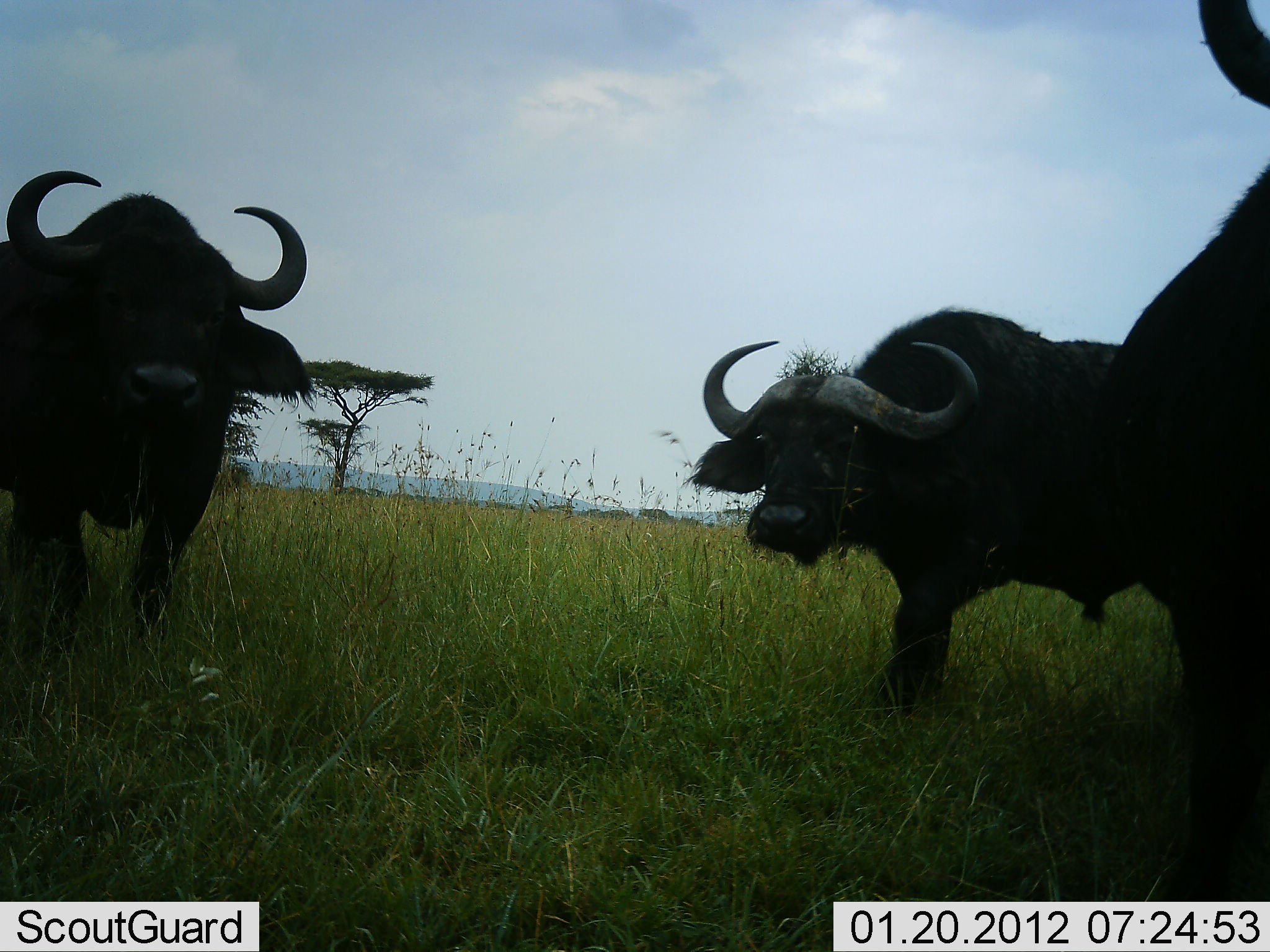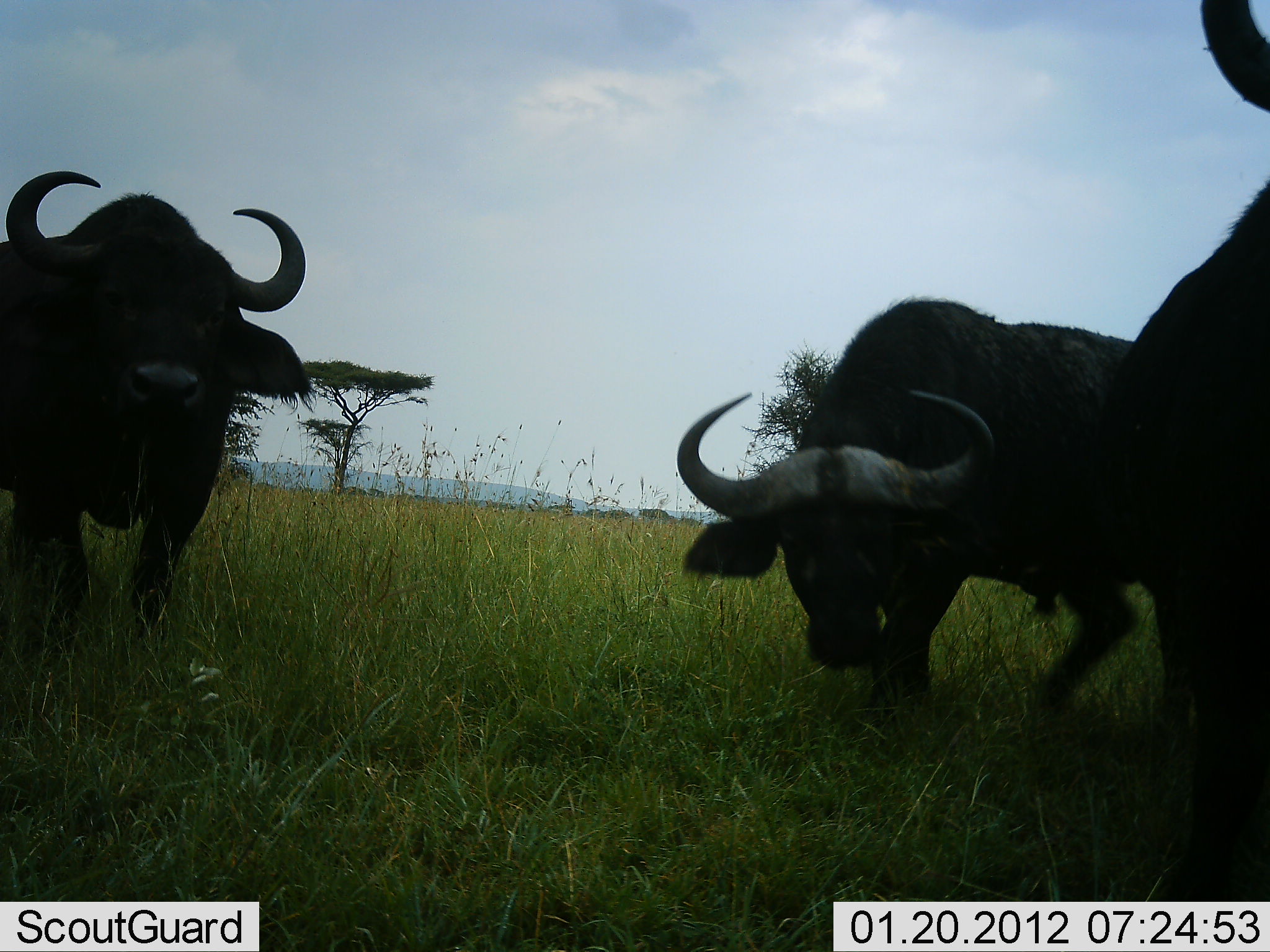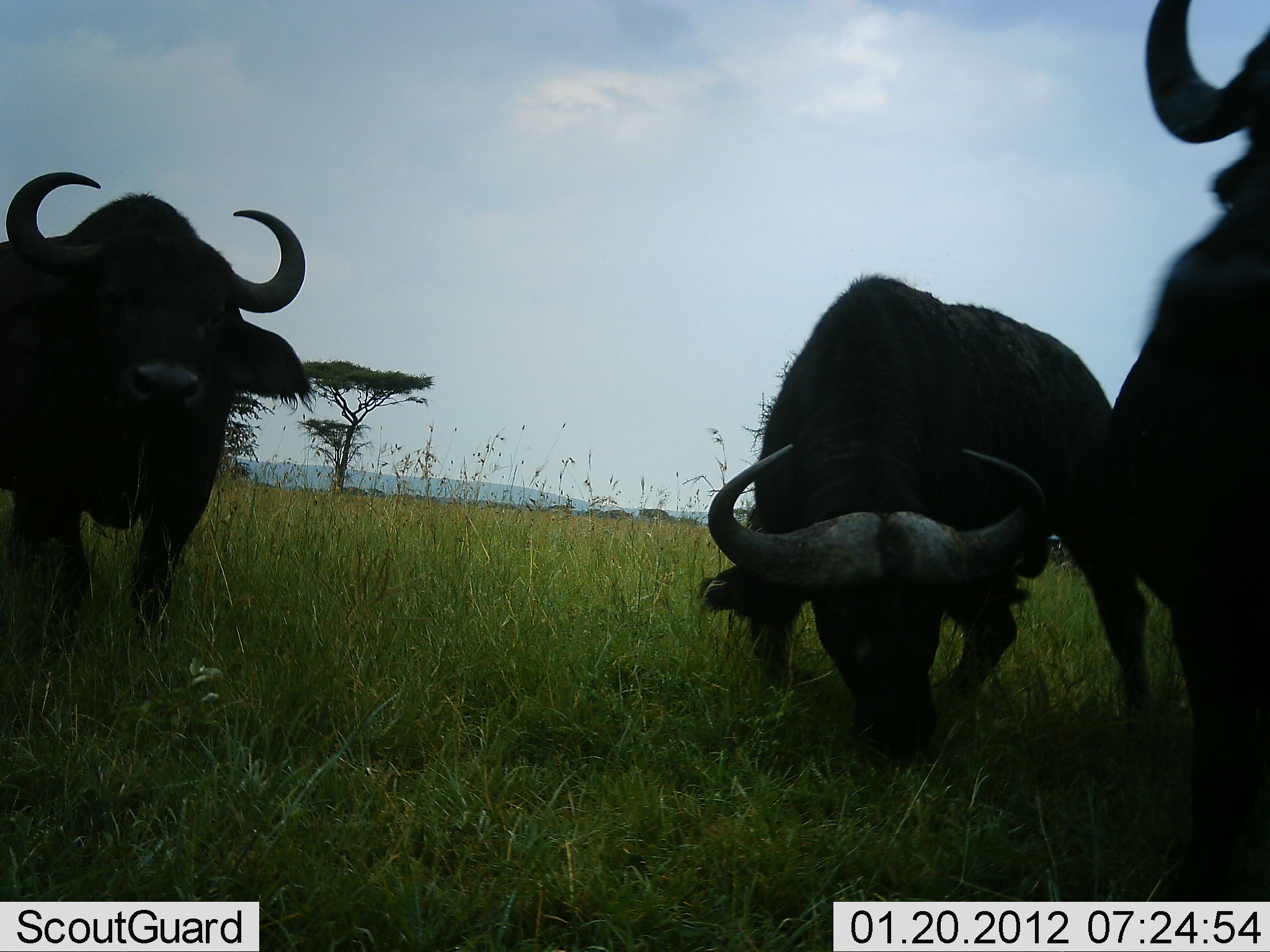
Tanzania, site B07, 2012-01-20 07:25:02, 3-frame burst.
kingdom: Animalia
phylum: Chordata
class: Mammalia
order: Artiodactyla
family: Bovidae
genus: Syncerus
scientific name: Syncerus caffer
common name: cape buffalo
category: buffalo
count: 3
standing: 90%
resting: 5%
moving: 43%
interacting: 5%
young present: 0%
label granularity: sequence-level